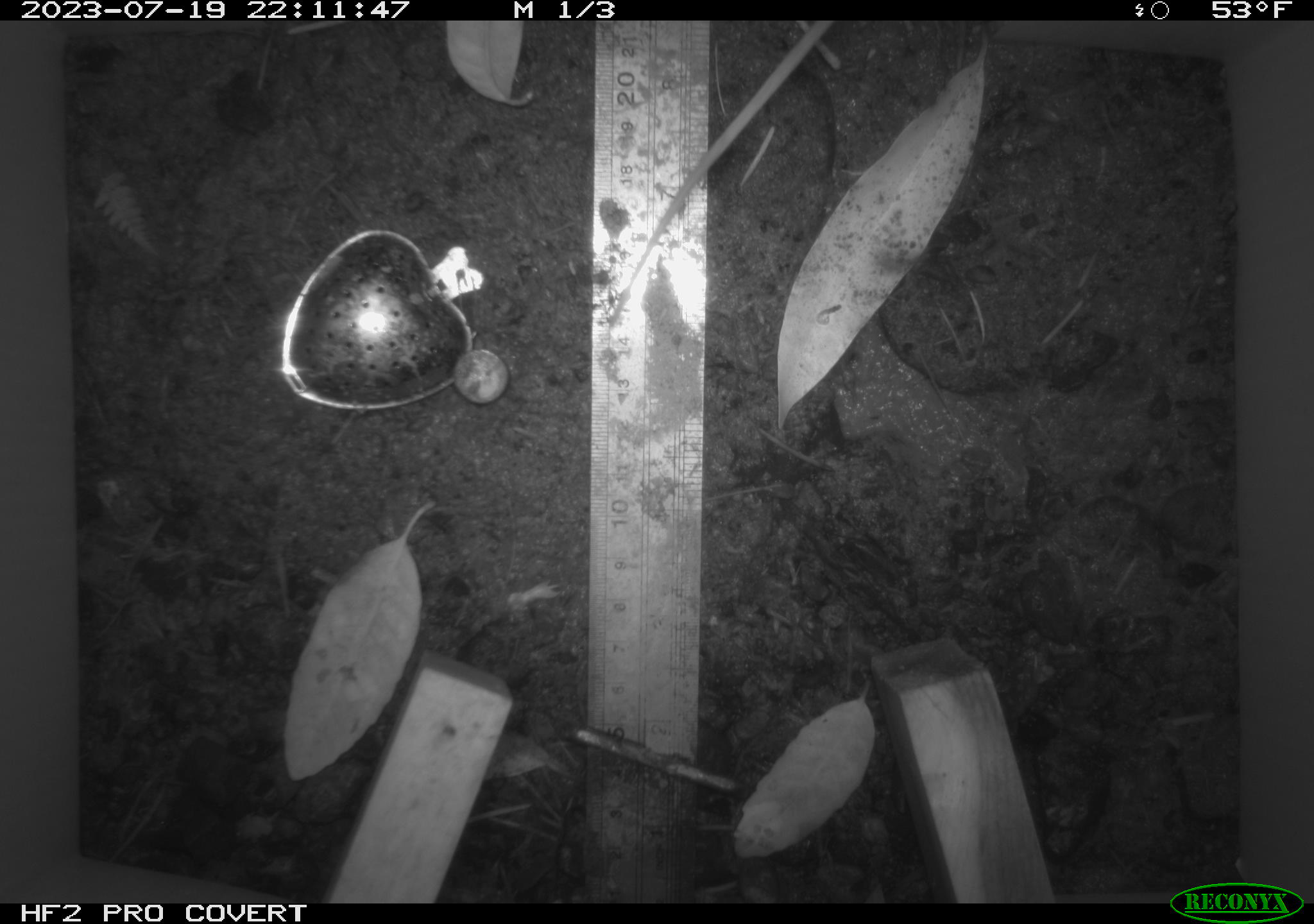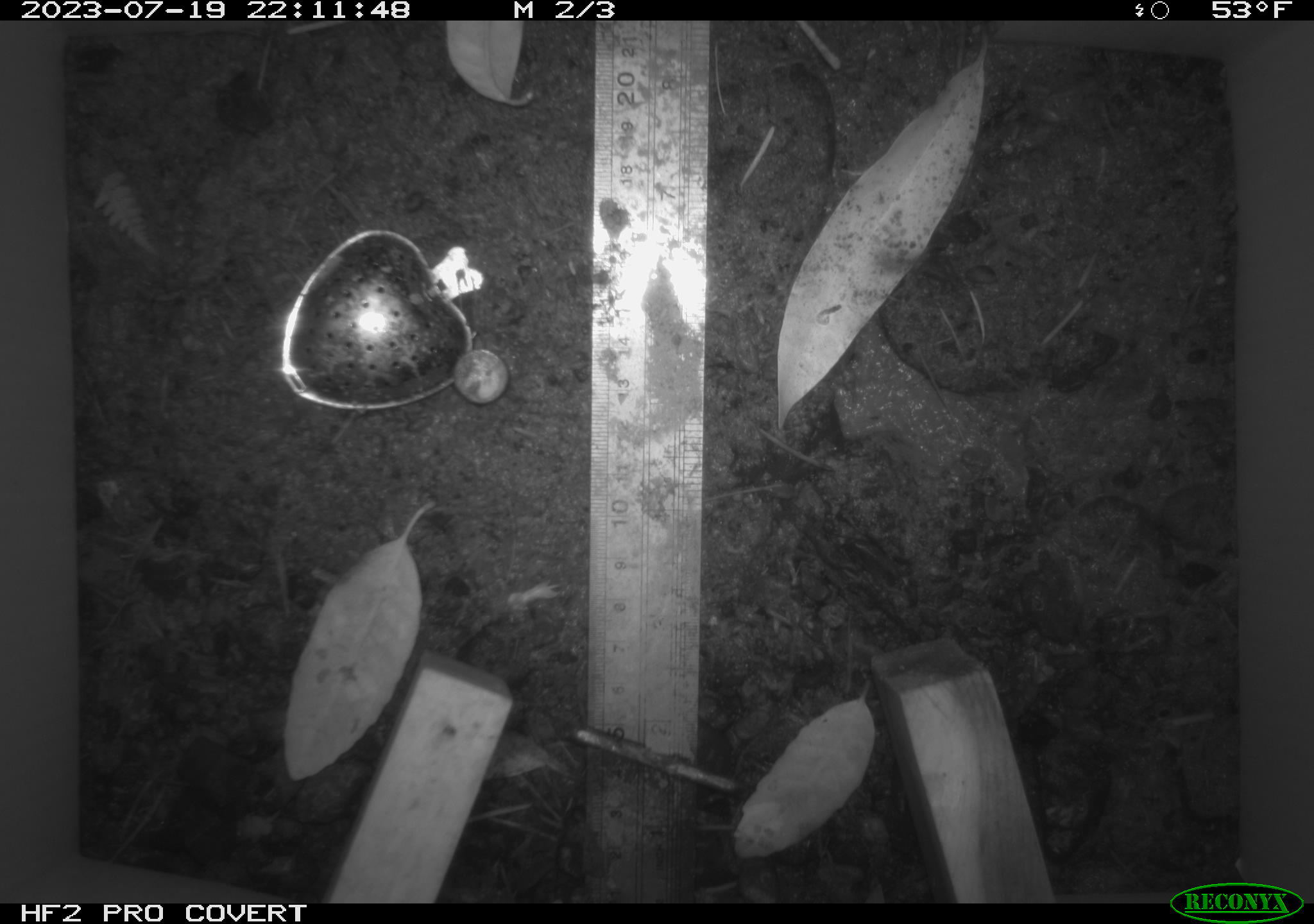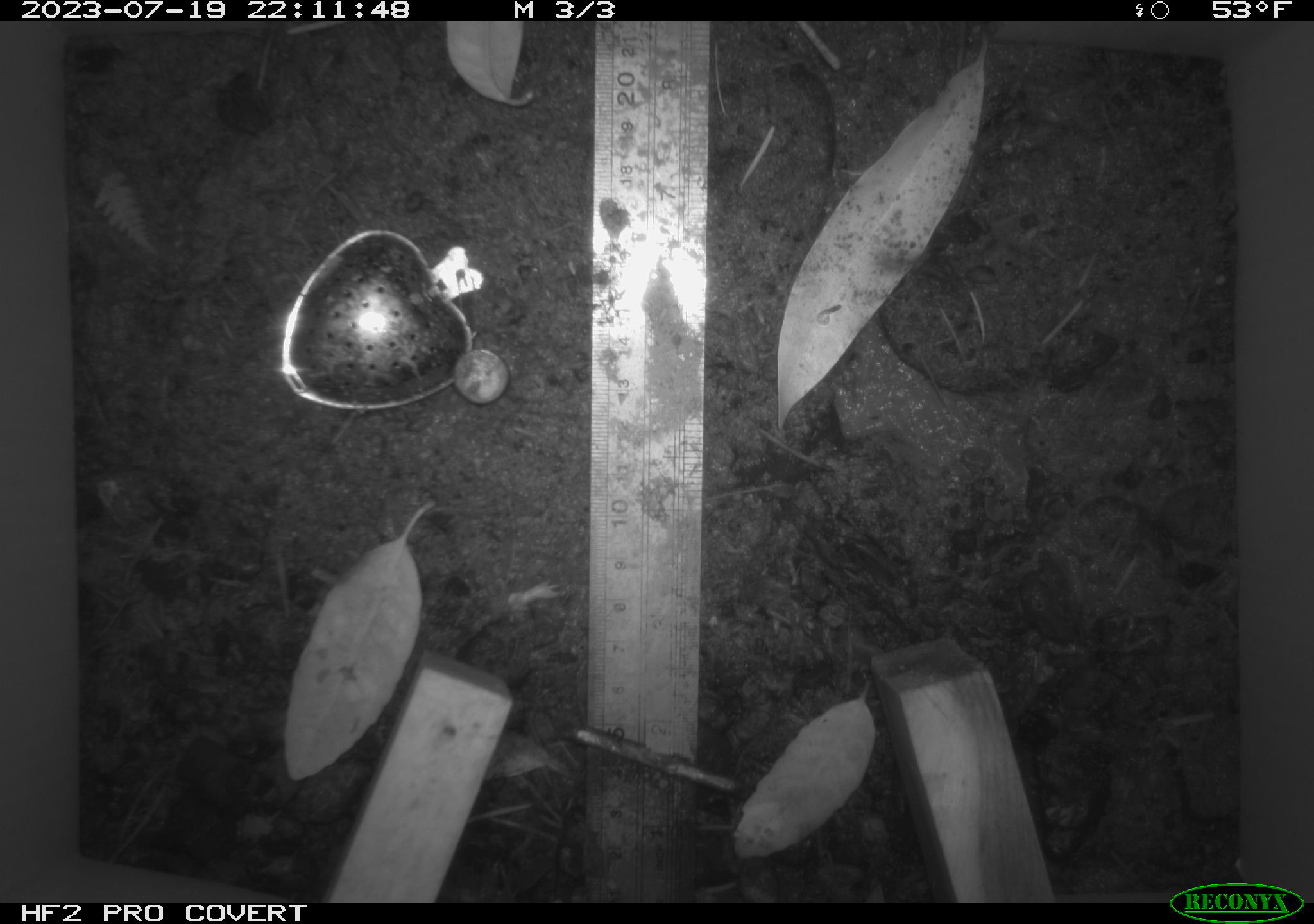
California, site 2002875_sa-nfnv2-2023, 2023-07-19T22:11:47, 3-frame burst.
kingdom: Animalia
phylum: Chordata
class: Mammalia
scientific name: Mammalia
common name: small mammal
Small mammal (Mammalia).